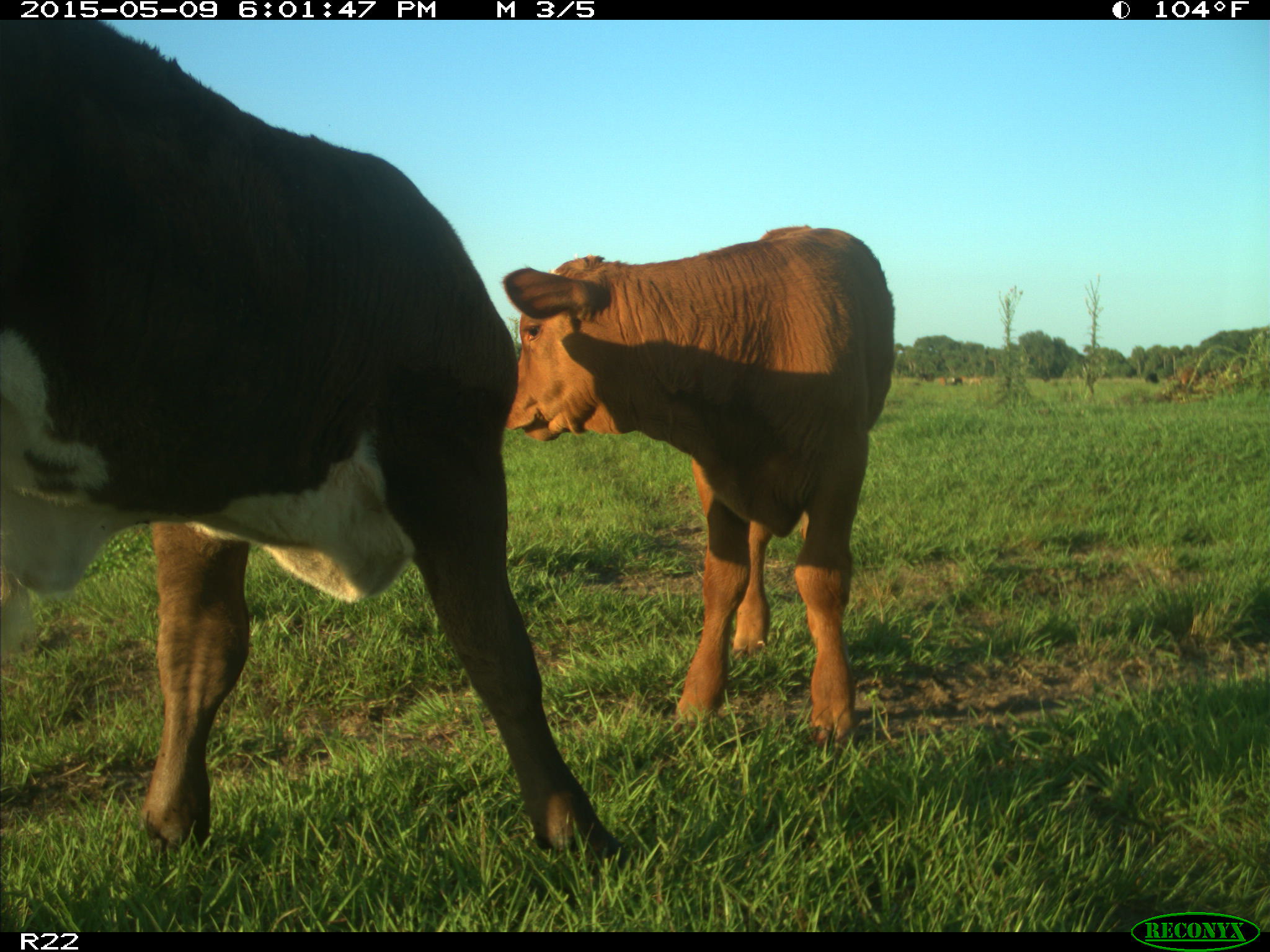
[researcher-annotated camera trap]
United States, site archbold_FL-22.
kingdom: Animalia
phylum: Chordata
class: Mammalia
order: Artiodactyla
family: Bovidae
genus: Bos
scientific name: Bos taurus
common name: domestic cow